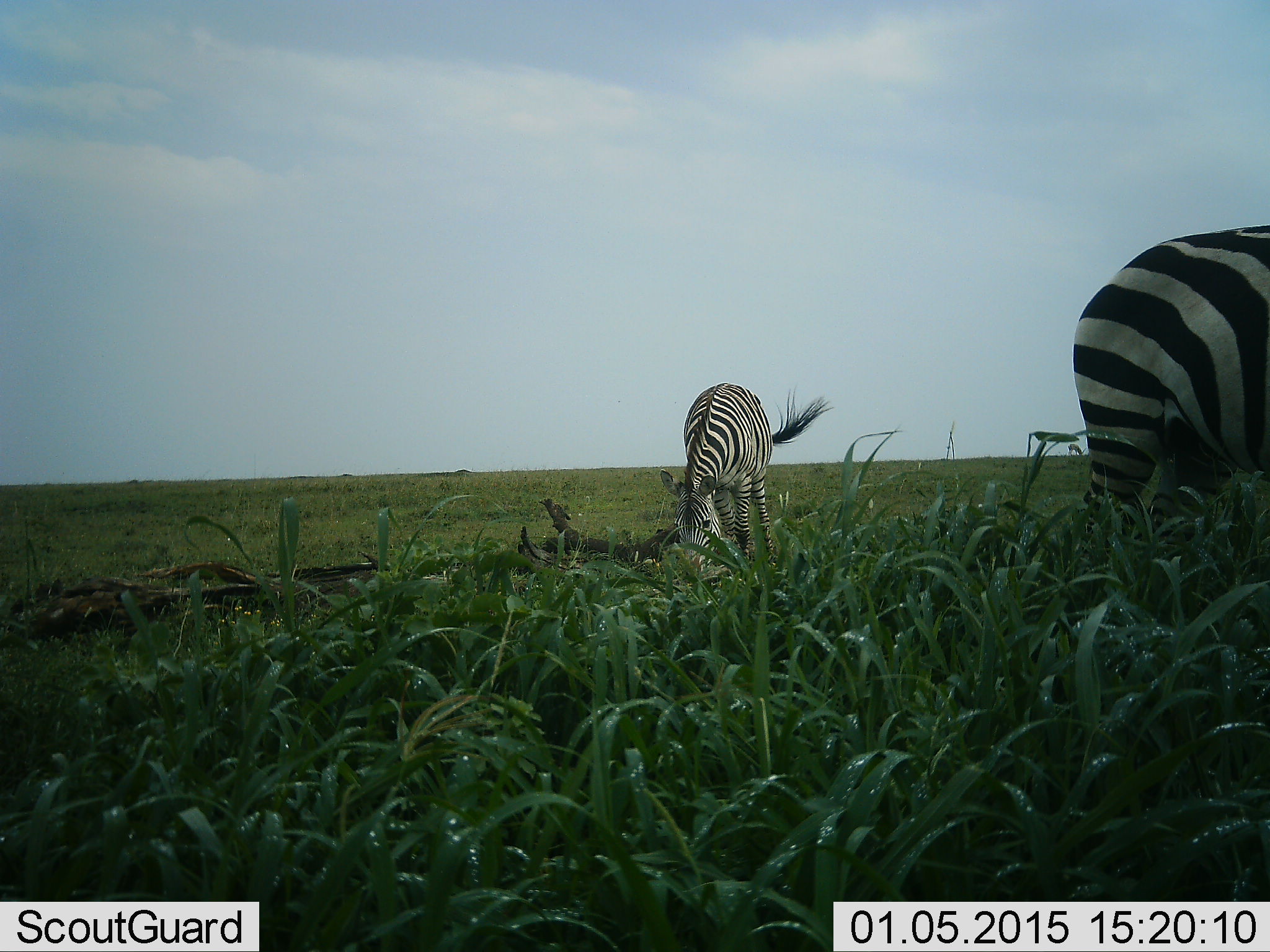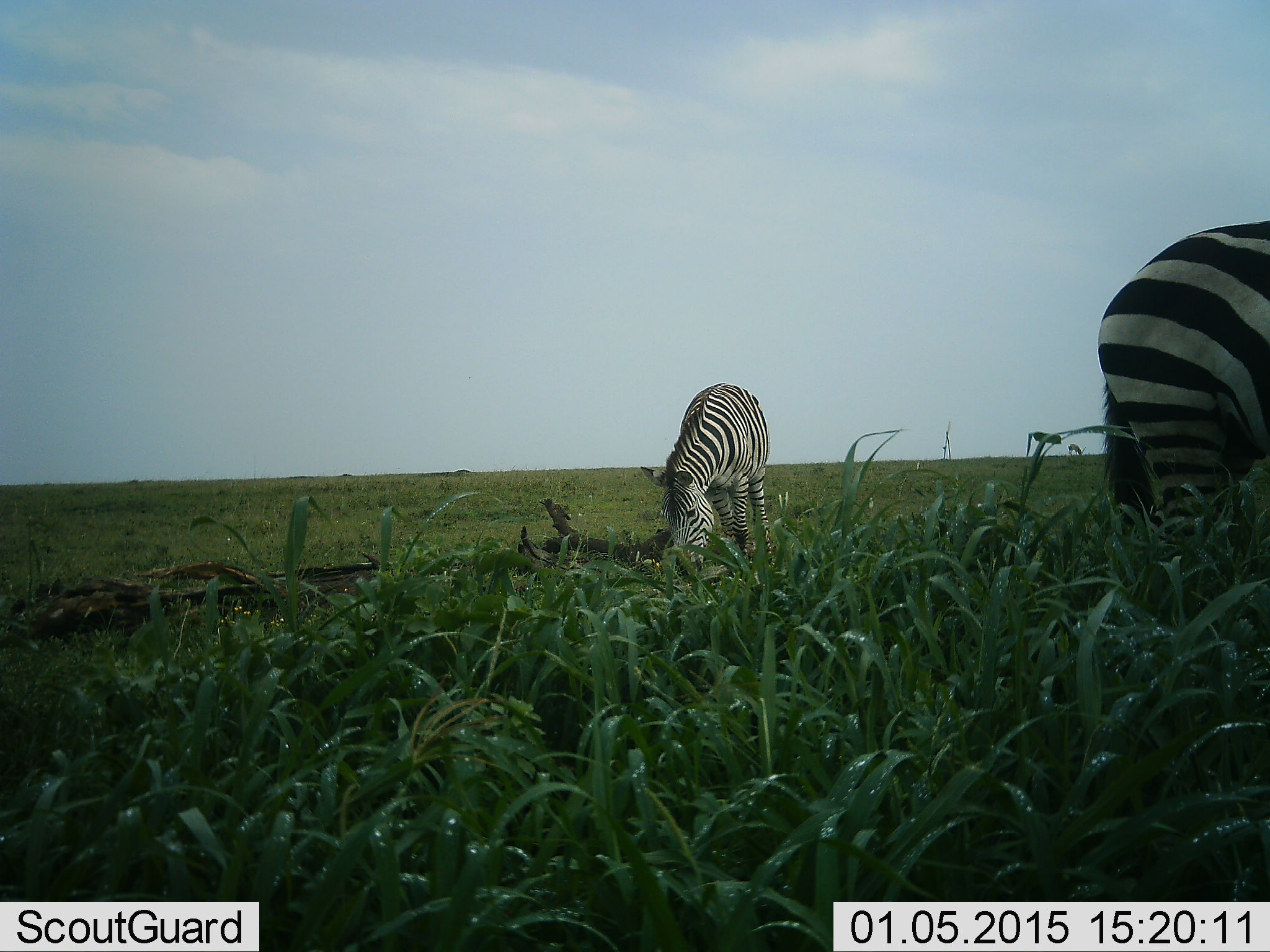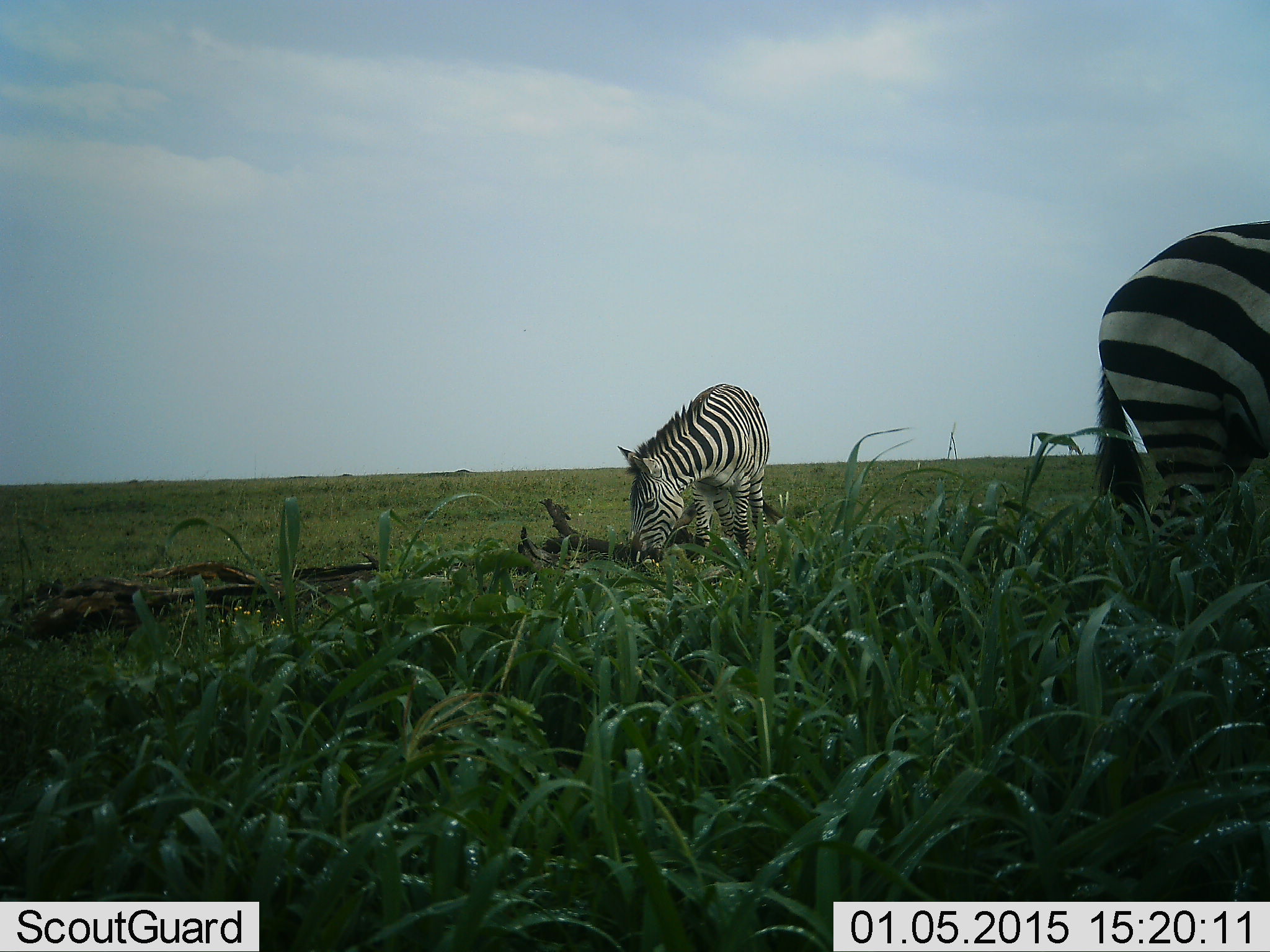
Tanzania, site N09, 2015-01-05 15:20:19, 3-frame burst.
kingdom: Animalia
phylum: Chordata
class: Mammalia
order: Perissodactyla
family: Equidae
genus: Equus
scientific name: Equus quagga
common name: plains zebra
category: zebra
Zebra (plains zebra) (Equus quagga), count 2. Behavior (volunteer vote fractions): standing 30%, resting 0%, moving 0%, interacting 0%. Young present (vote fraction): 10%. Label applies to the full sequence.